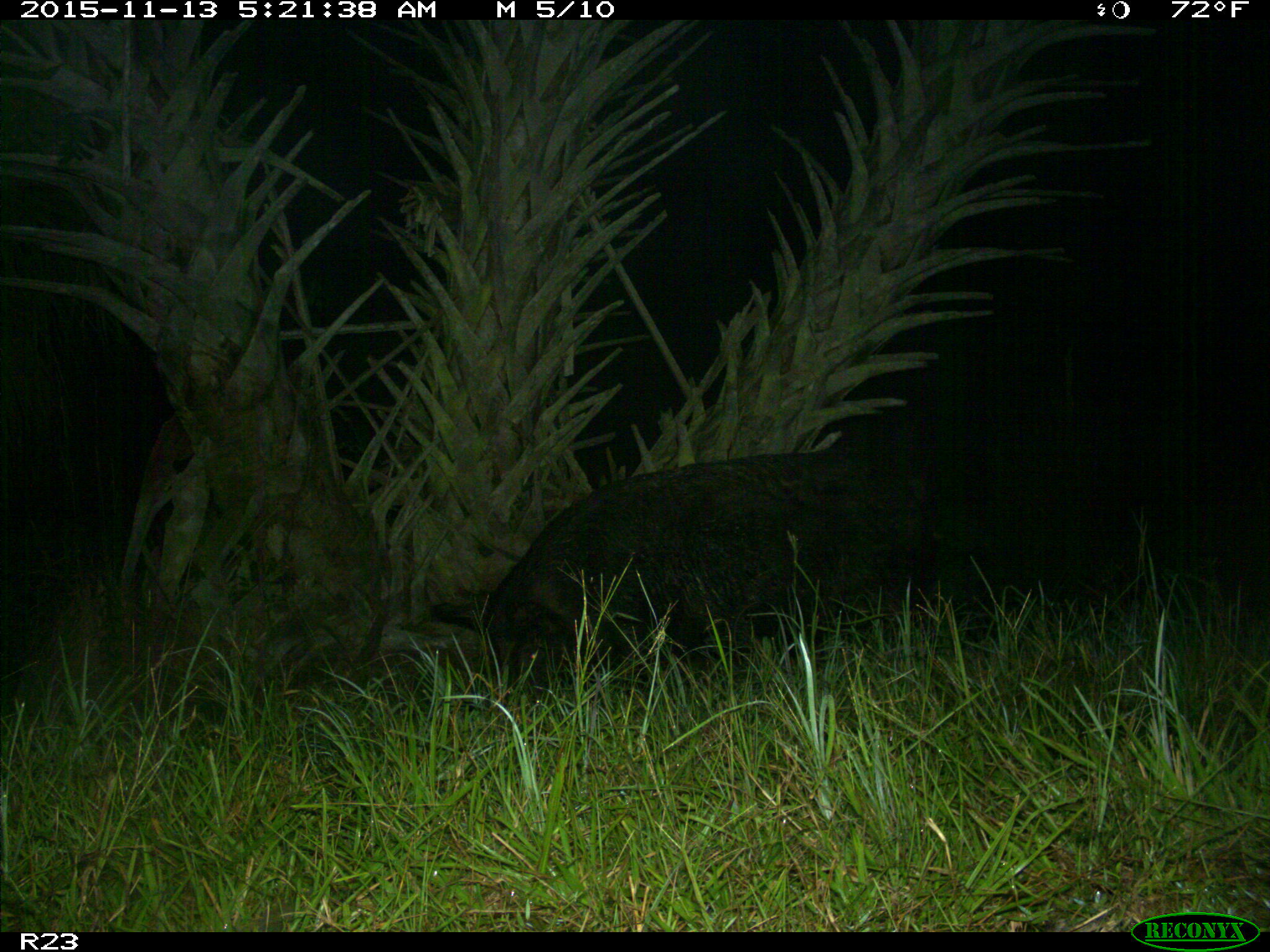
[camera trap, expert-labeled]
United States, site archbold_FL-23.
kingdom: Animalia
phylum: Chordata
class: Mammalia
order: Artiodactyla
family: Suidae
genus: Sus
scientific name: Sus scrofa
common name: wild boar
Sus scrofa (wild boar).